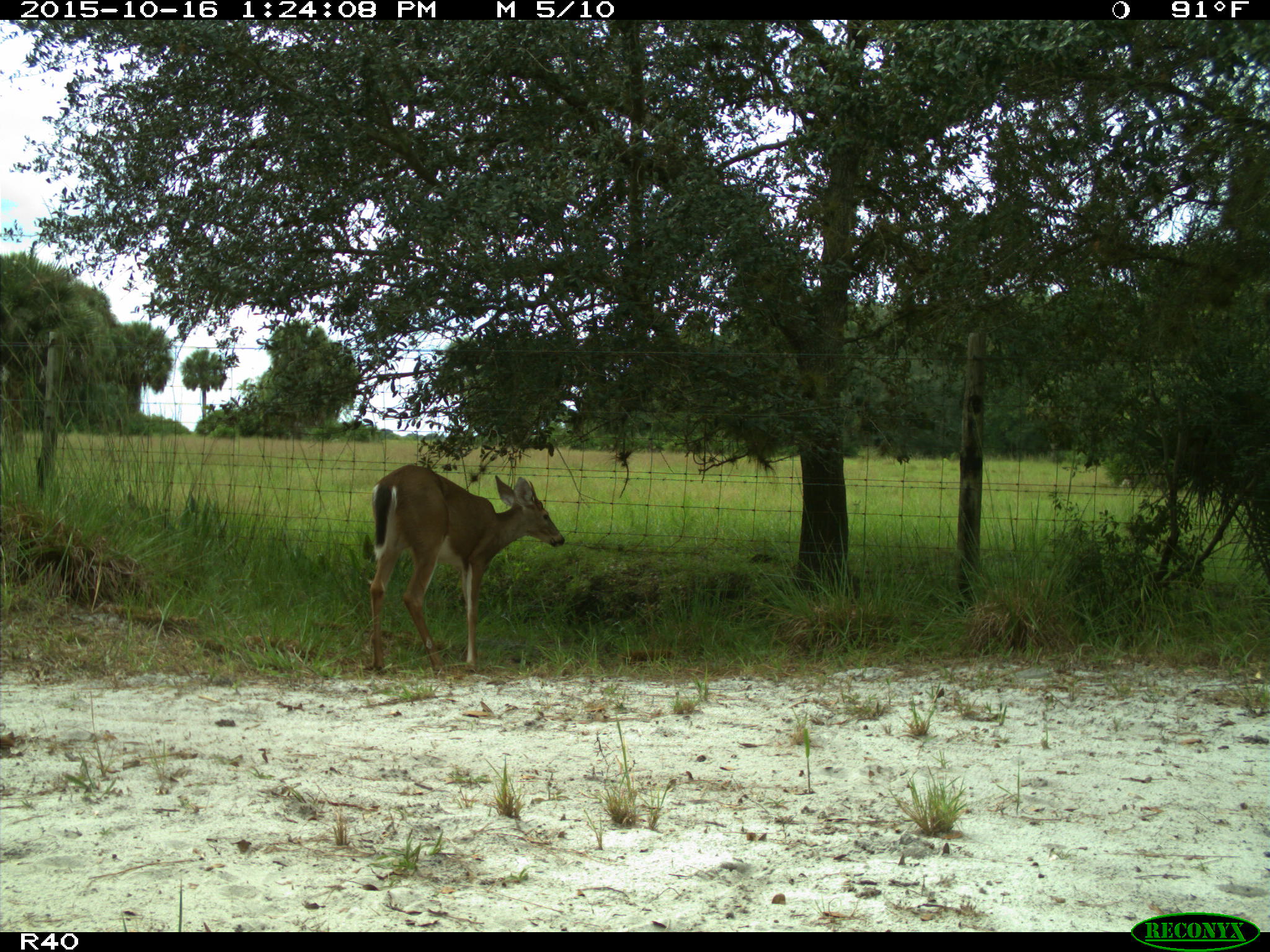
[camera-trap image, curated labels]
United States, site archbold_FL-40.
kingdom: Animalia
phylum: Chordata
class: Mammalia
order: Artiodactyla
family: Cervidae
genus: Odocoileus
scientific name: Odocoileus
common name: deer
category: unidentified deer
Unidentified deer (deer) (Odocoileus).